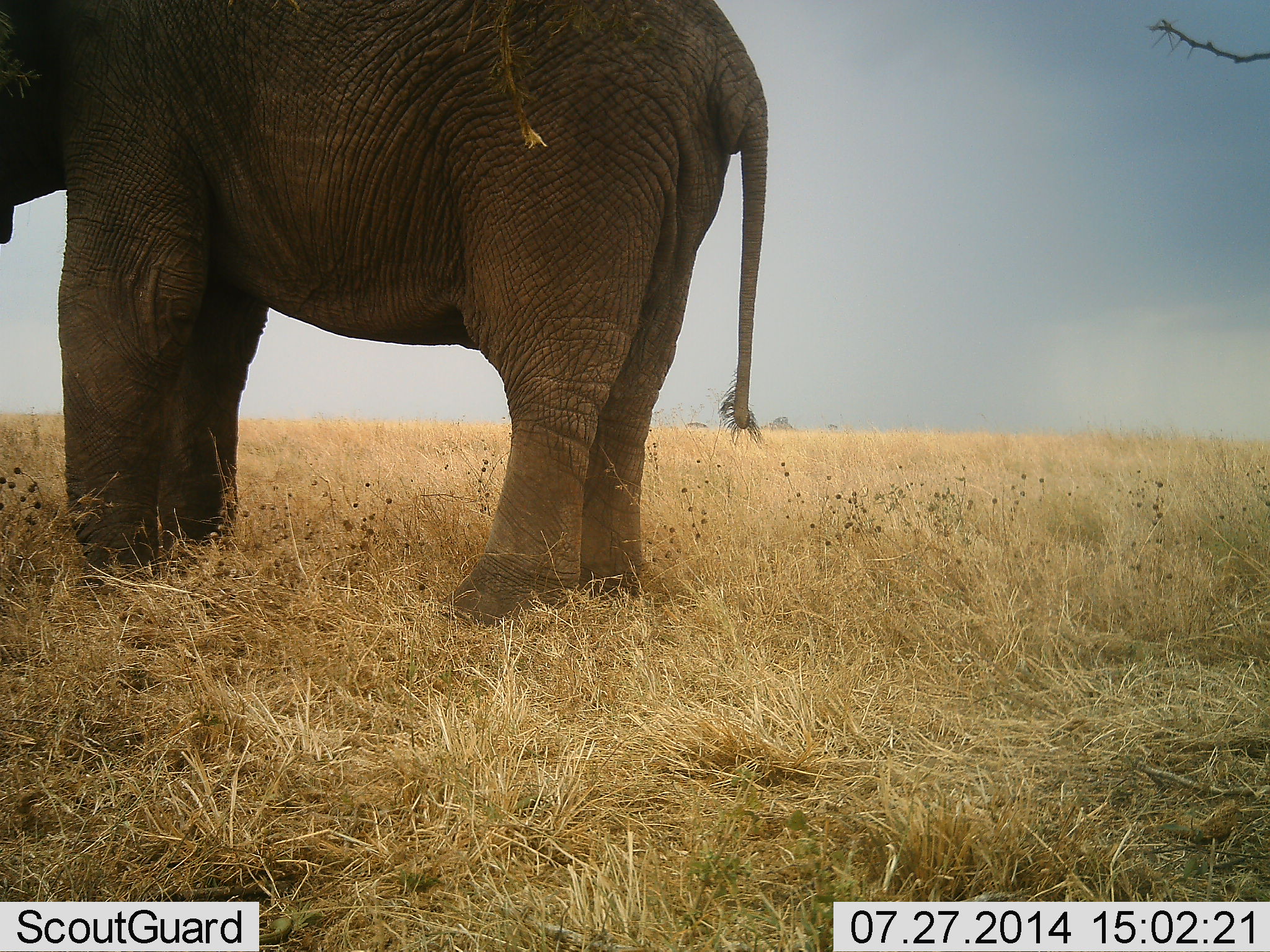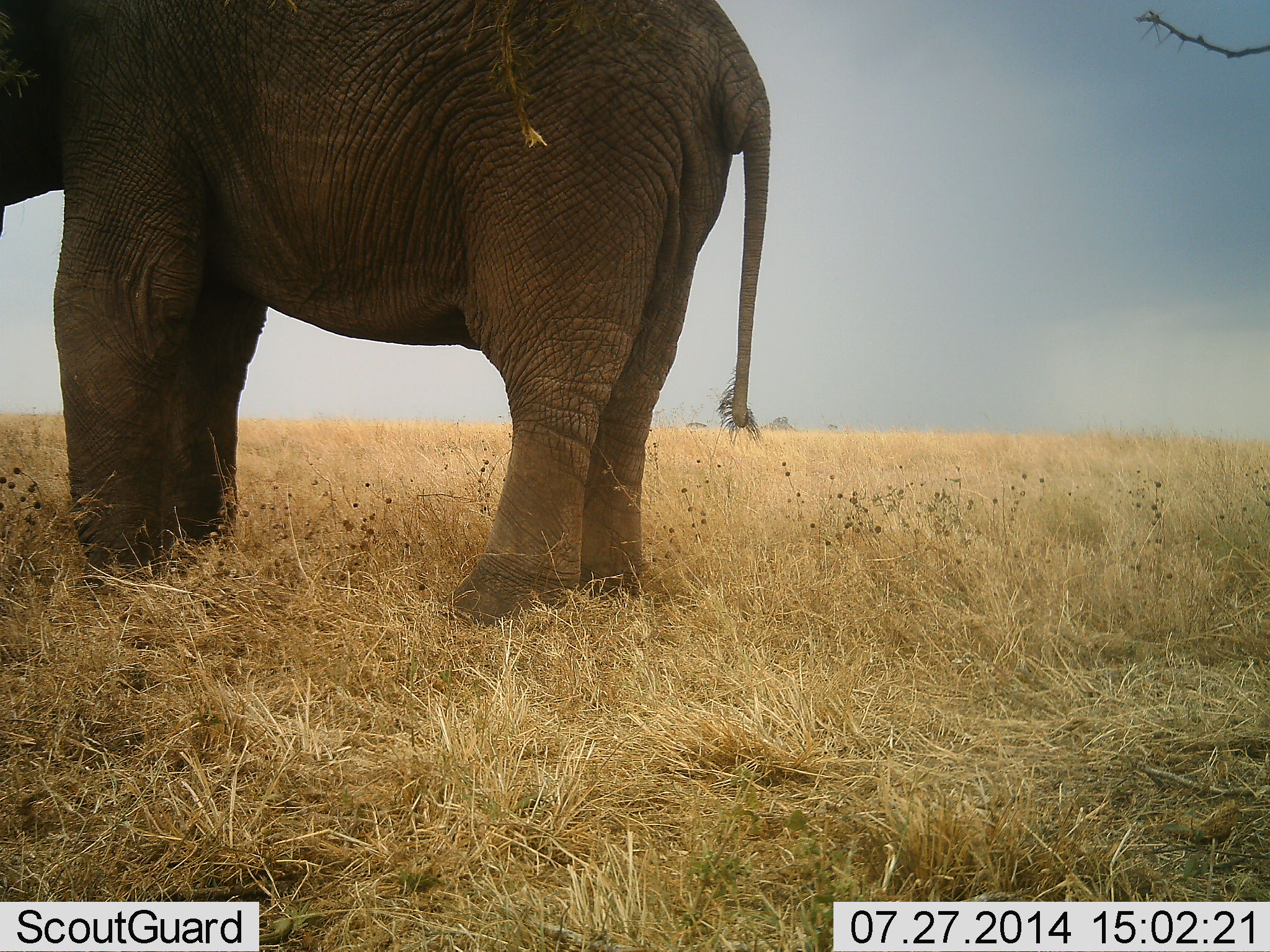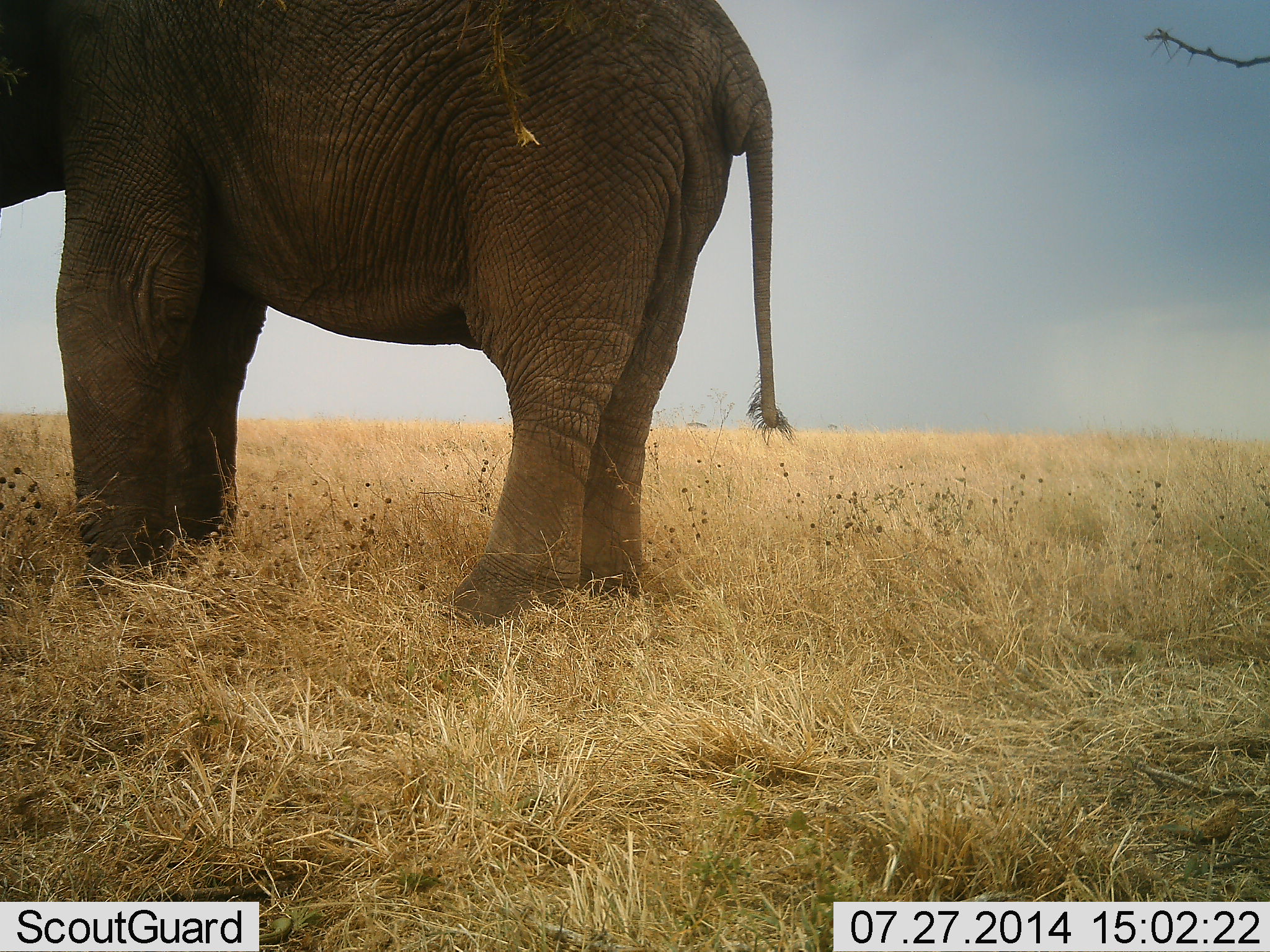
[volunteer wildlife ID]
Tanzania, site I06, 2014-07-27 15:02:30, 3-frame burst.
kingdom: Animalia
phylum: Chordata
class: Mammalia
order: Proboscidea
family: Elephantidae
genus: Loxodonta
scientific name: Loxodonta africana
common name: african bush elephant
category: elephant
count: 1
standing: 100%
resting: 0%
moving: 0%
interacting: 0%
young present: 0%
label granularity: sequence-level